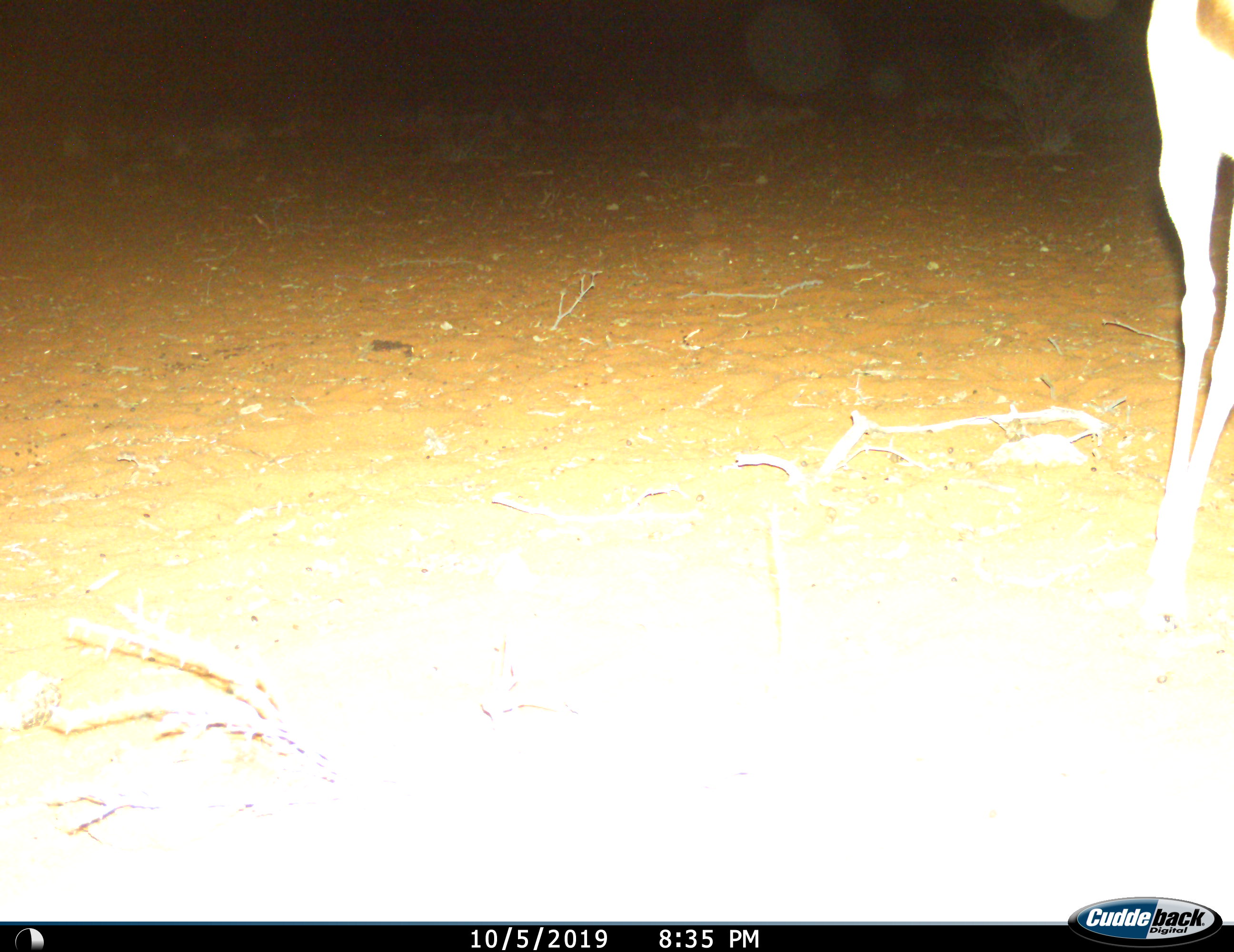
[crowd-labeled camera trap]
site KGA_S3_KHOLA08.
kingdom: Animalia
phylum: Chordata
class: Mammalia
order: Artiodactyla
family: Bovidae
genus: Antidorcas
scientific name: Antidorcas marsupialis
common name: springbok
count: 1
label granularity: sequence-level